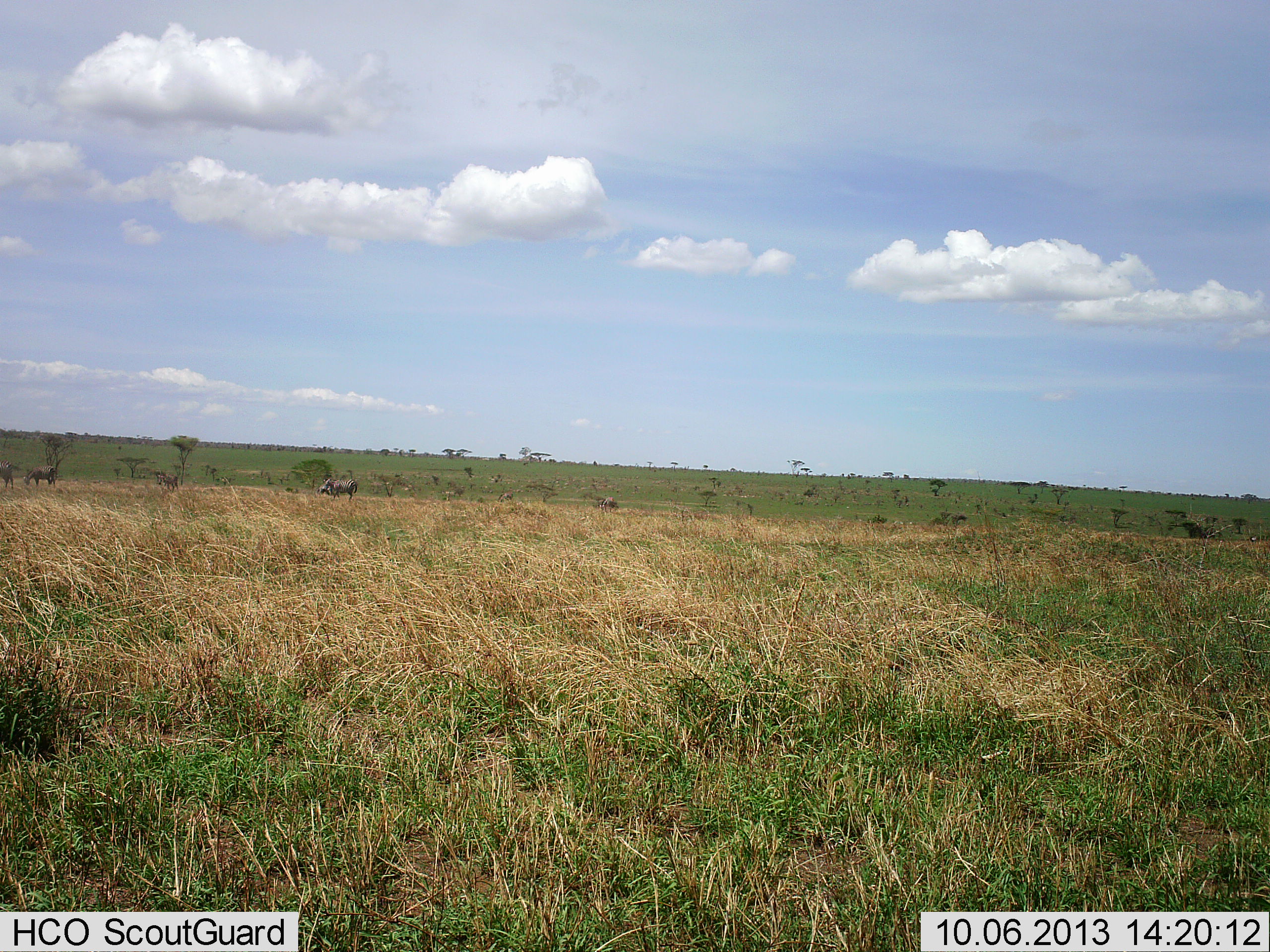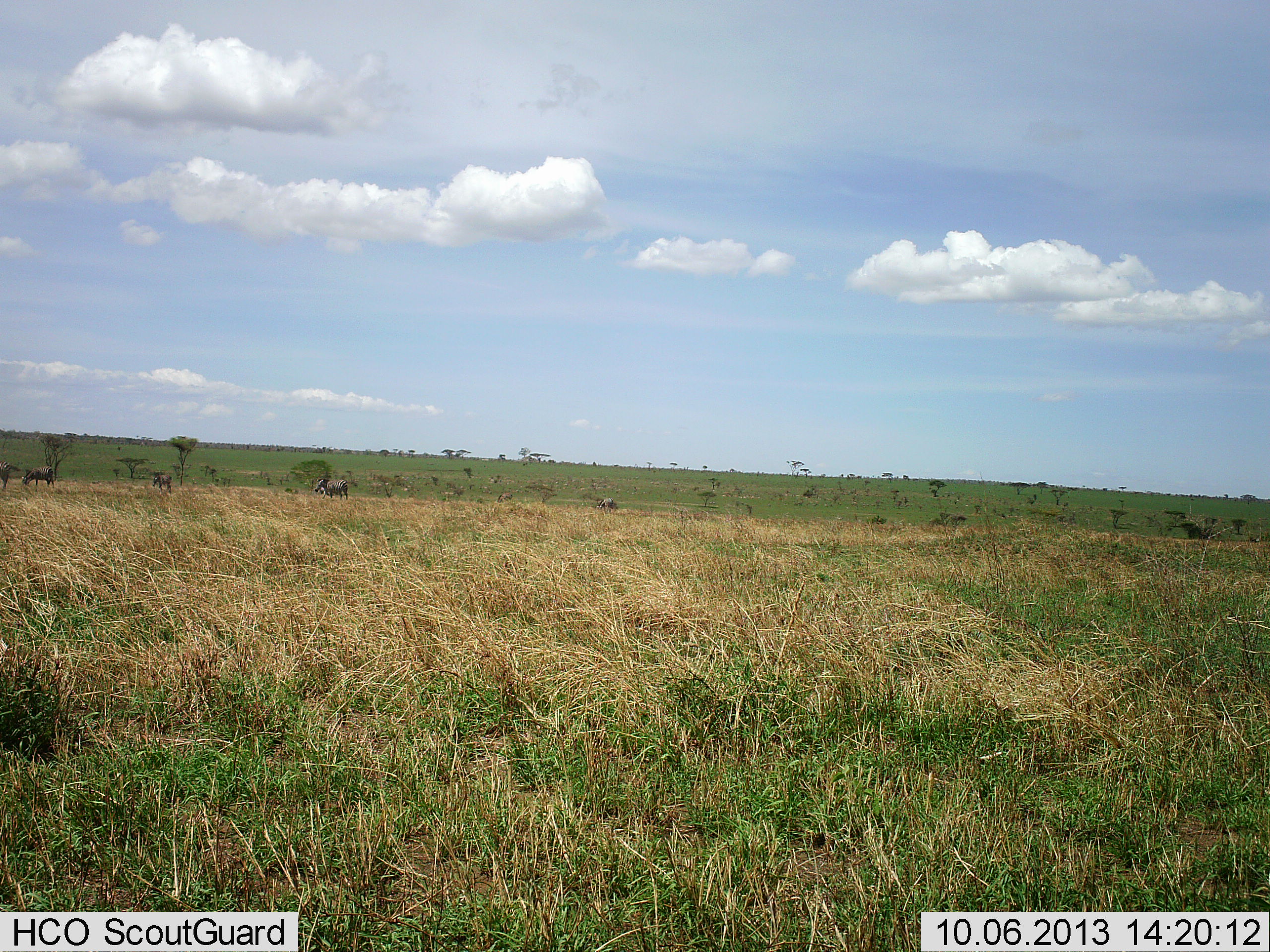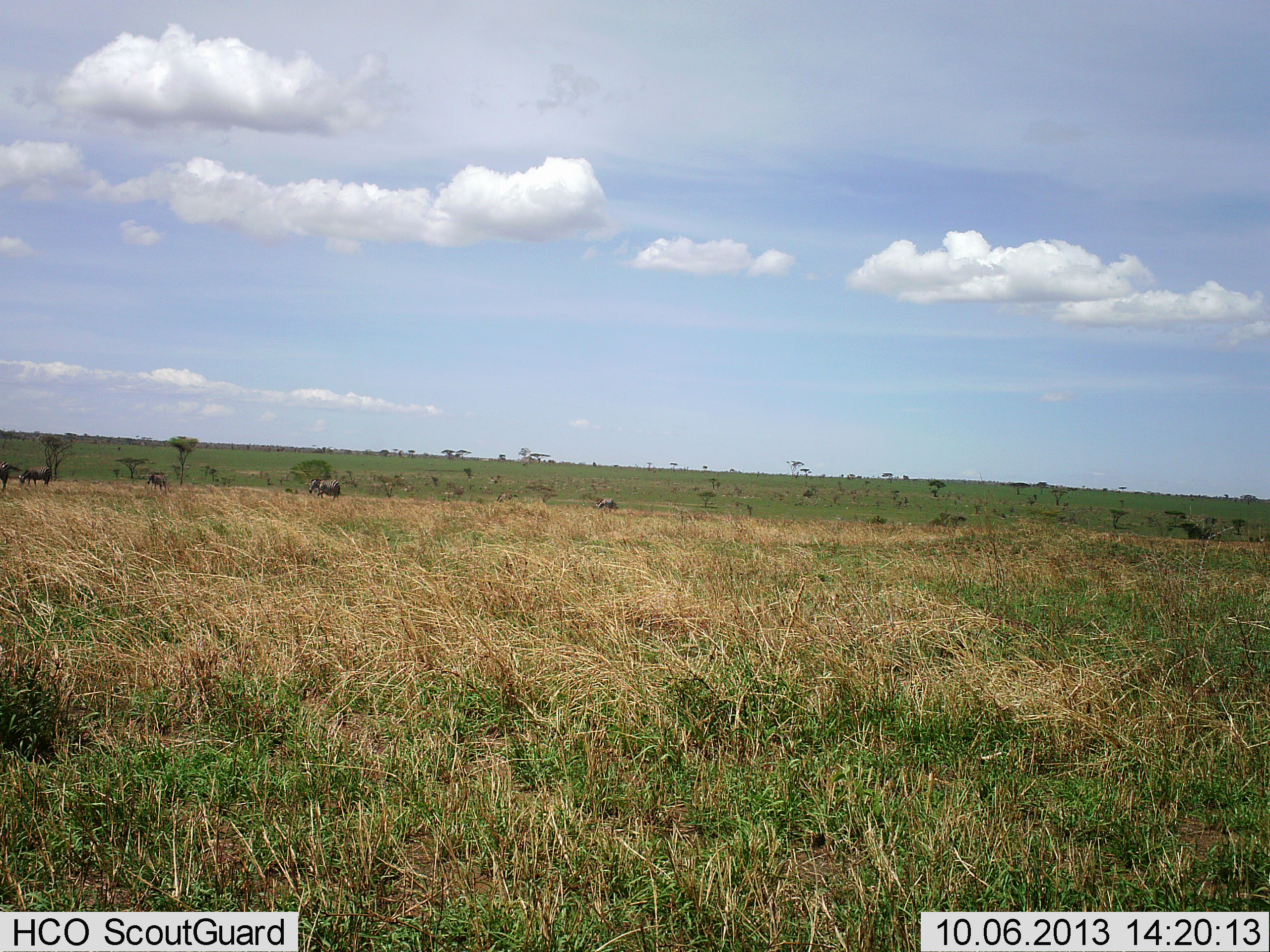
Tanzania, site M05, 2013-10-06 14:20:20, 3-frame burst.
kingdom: Animalia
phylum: Chordata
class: Mammalia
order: Artiodactyla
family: Bovidae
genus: Syncerus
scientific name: Syncerus caffer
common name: cape buffalo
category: buffalo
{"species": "buffalo (cape buffalo) (Syncerus caffer)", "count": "5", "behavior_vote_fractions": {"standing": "40%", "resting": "0%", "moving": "100%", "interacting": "0%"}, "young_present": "0%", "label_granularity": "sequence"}